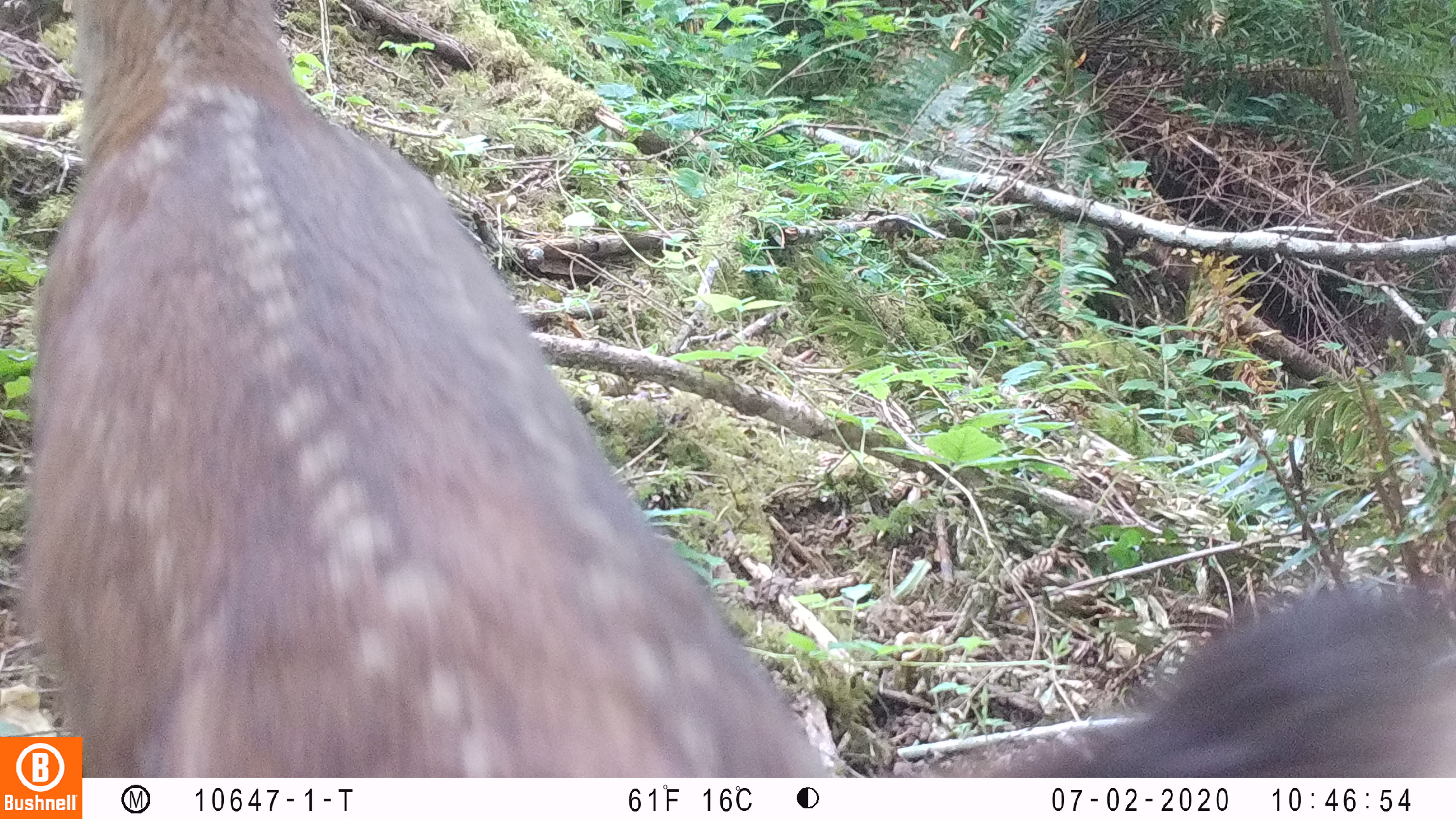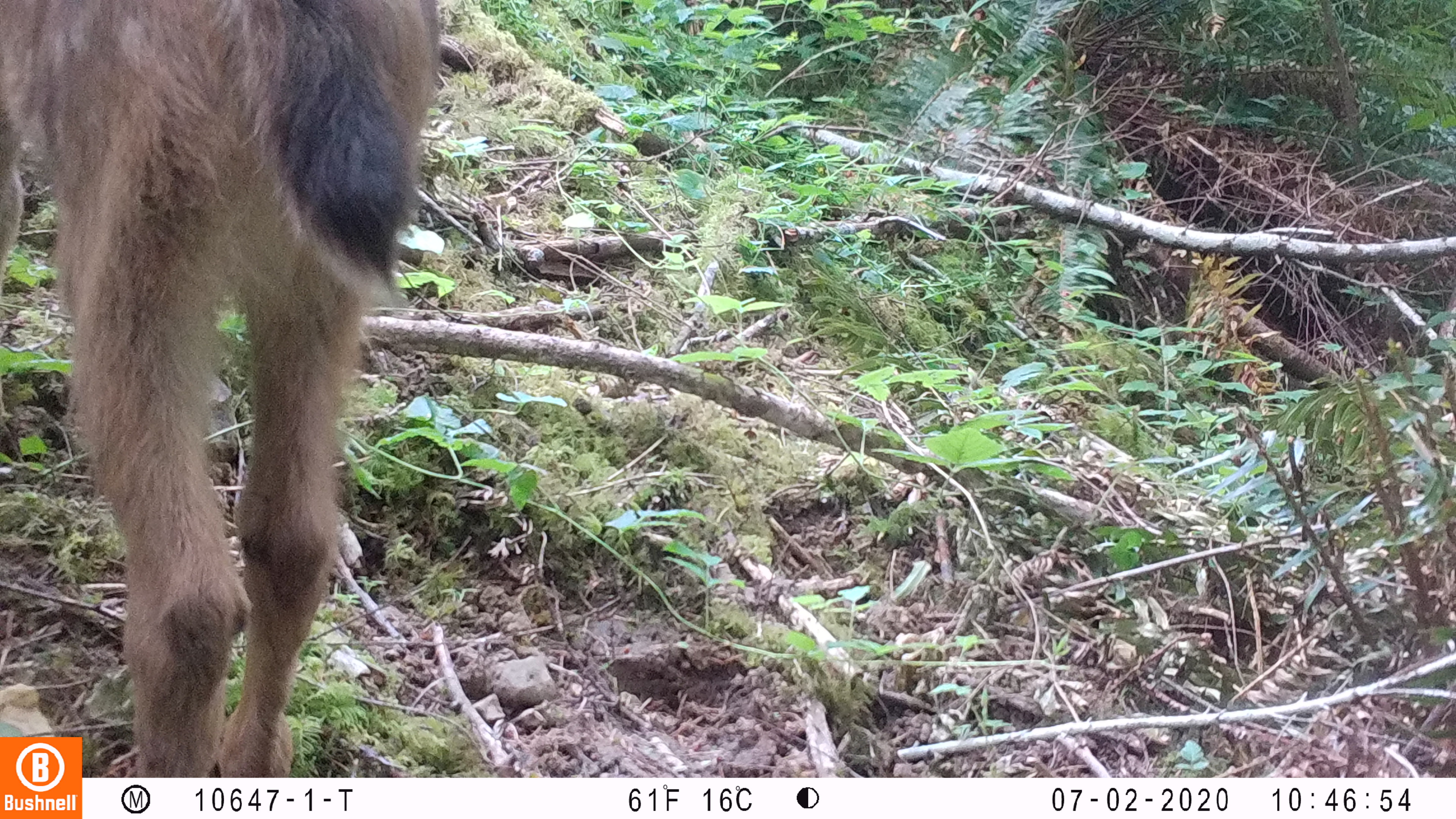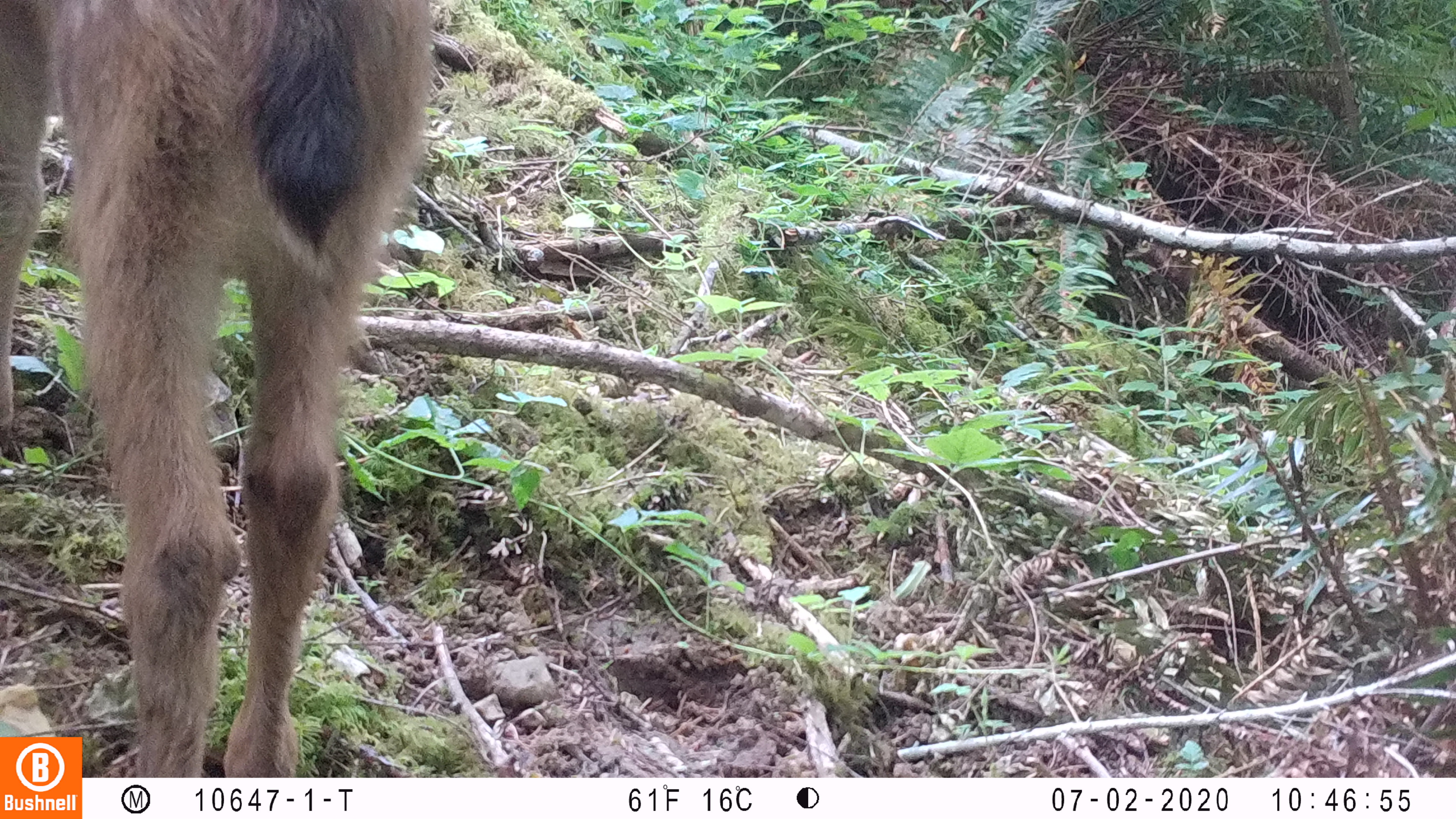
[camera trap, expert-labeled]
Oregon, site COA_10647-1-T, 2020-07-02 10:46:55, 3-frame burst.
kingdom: Animalia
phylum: Chordata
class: Mammalia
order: Artiodactyla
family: Cervidae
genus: Odocoileus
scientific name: Odocoileus hemionus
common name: black-tailed deer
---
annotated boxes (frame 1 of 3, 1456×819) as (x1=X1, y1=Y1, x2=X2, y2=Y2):
black-tailed deer: (x1=19, y1=0, x2=802, y2=729)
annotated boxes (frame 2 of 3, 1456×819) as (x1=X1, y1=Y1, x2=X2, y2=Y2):
black-tailed deer: (x1=0, y1=0, x2=446, y2=735)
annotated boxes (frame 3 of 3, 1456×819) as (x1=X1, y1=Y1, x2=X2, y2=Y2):
black-tailed deer: (x1=2, y1=0, x2=440, y2=734)